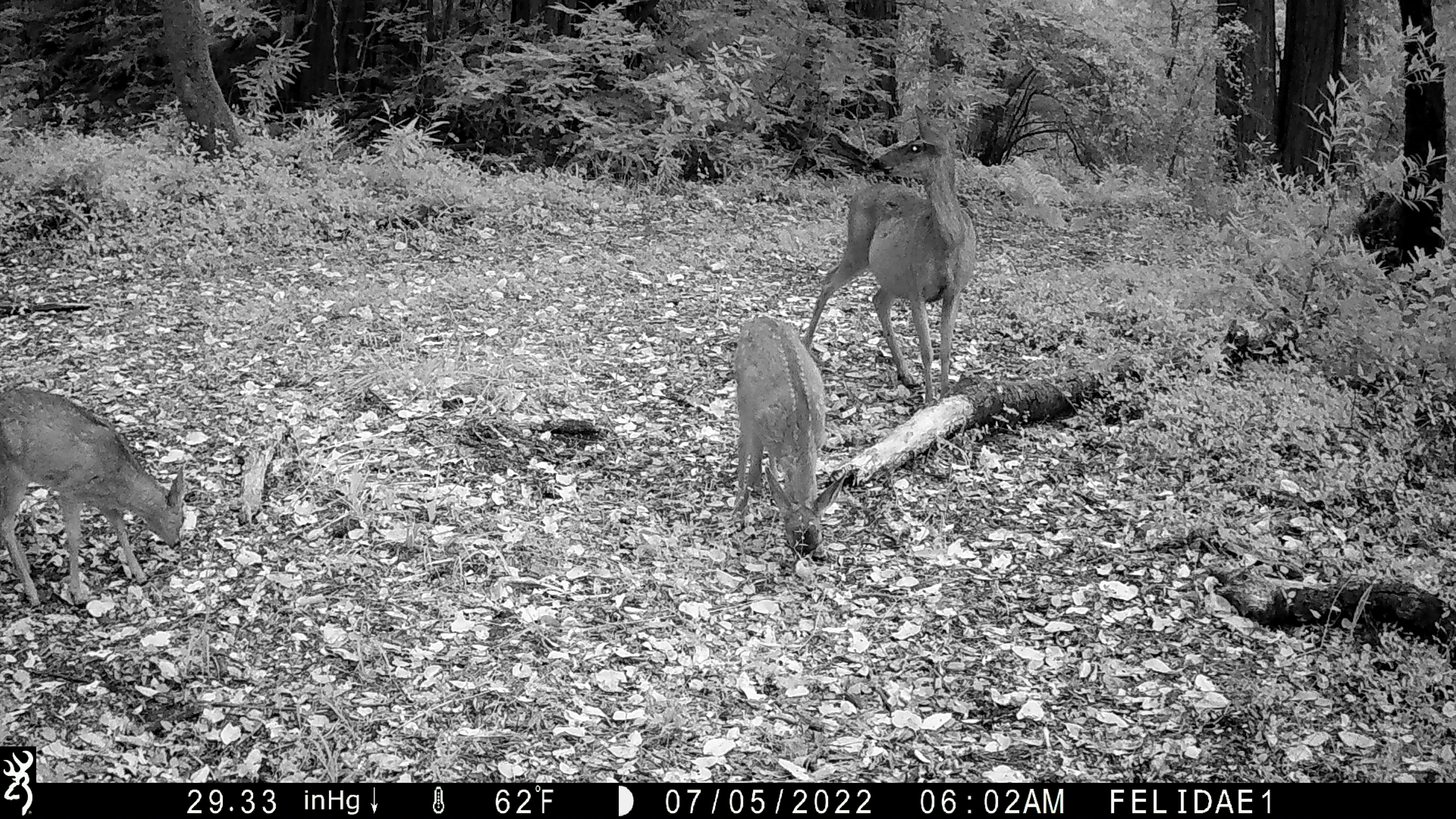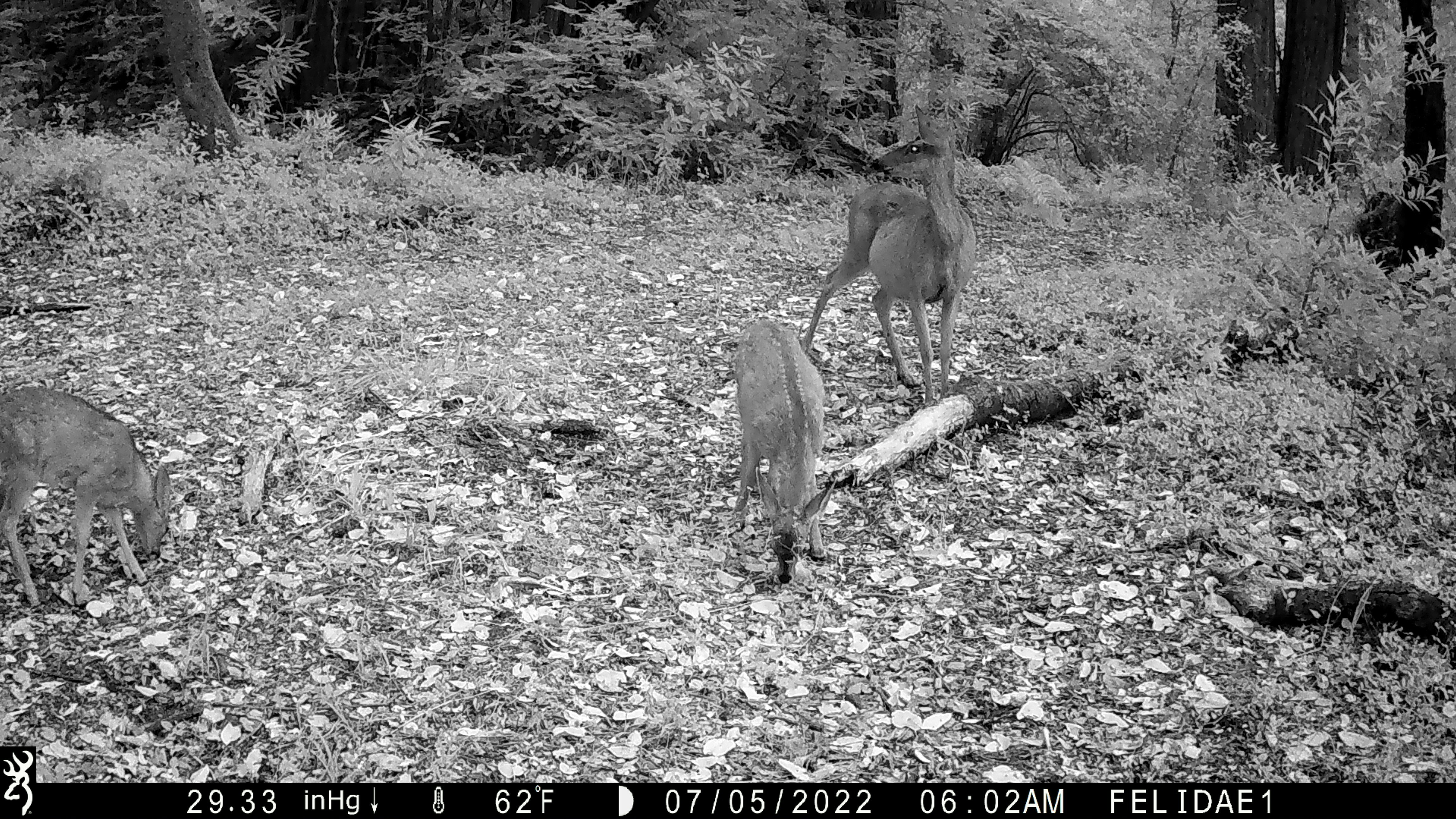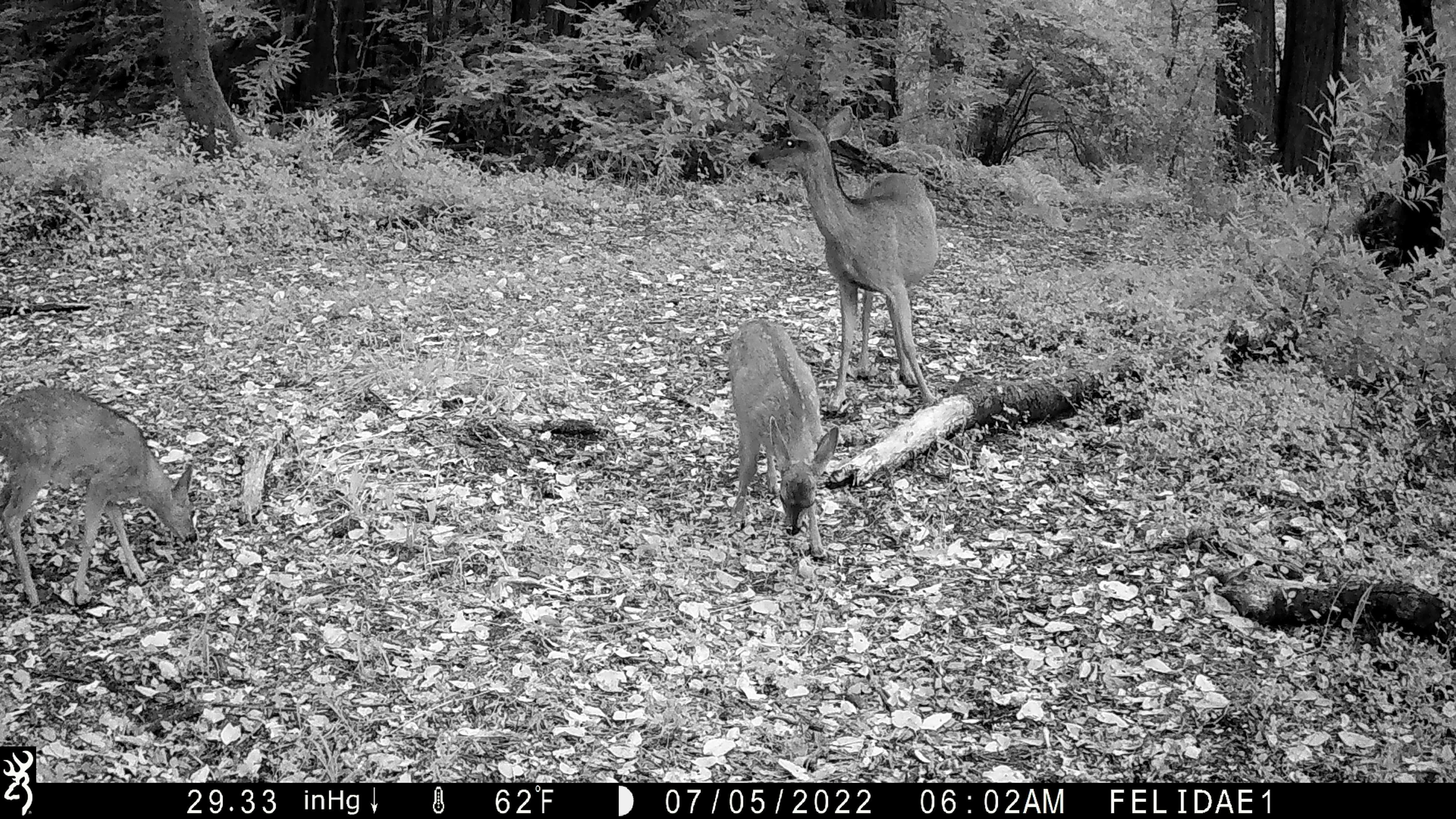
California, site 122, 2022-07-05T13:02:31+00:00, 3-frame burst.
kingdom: Animalia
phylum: Chordata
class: Mammalia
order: Artiodactyla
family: Cervidae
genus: Odocoileus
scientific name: Odocoileus hemionus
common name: mule deer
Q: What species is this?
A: Mule deer (Odocoileus hemionus).